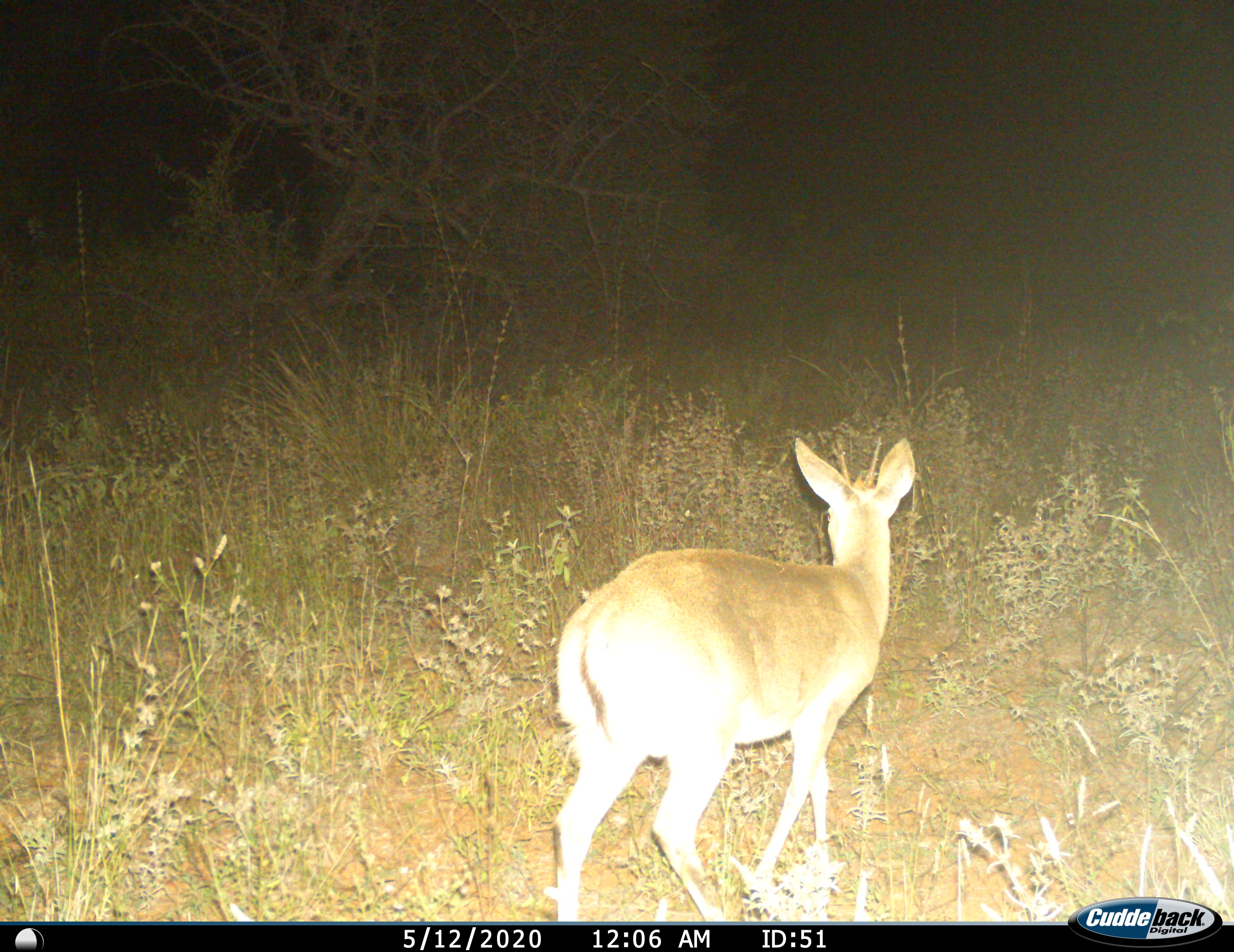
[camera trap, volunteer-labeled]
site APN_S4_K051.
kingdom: Animalia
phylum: Chordata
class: Mammalia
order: Artiodactyla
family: Bovidae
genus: Aepyceros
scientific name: Aepyceros melampus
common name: impala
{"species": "impala (Aepyceros melampus)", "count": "1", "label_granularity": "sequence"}